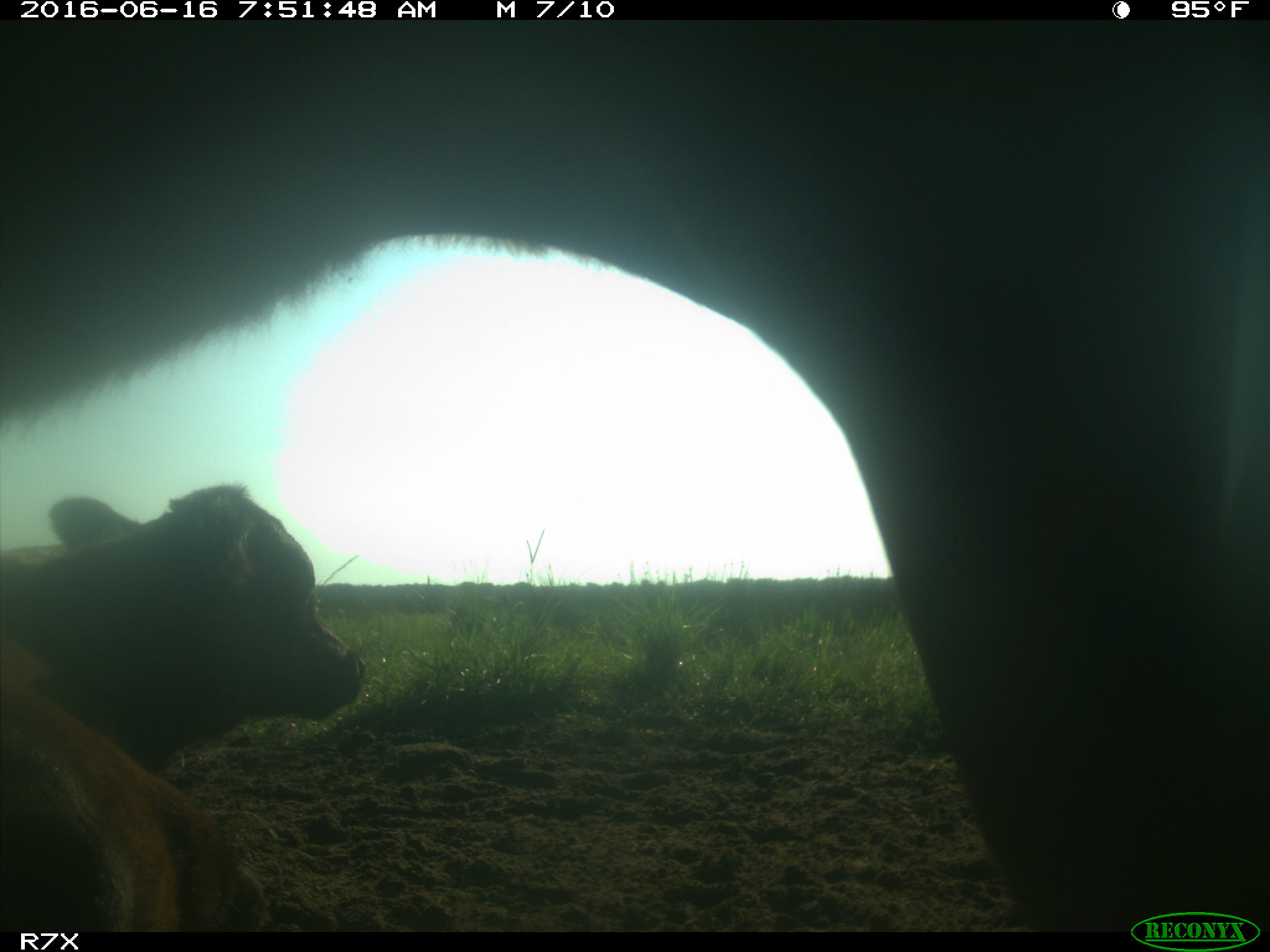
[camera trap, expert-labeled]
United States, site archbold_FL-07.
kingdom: Animalia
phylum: Chordata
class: Mammalia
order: Artiodactyla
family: Bovidae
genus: Bos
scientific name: Bos taurus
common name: domestic cow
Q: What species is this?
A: Bos taurus (domestic cow).